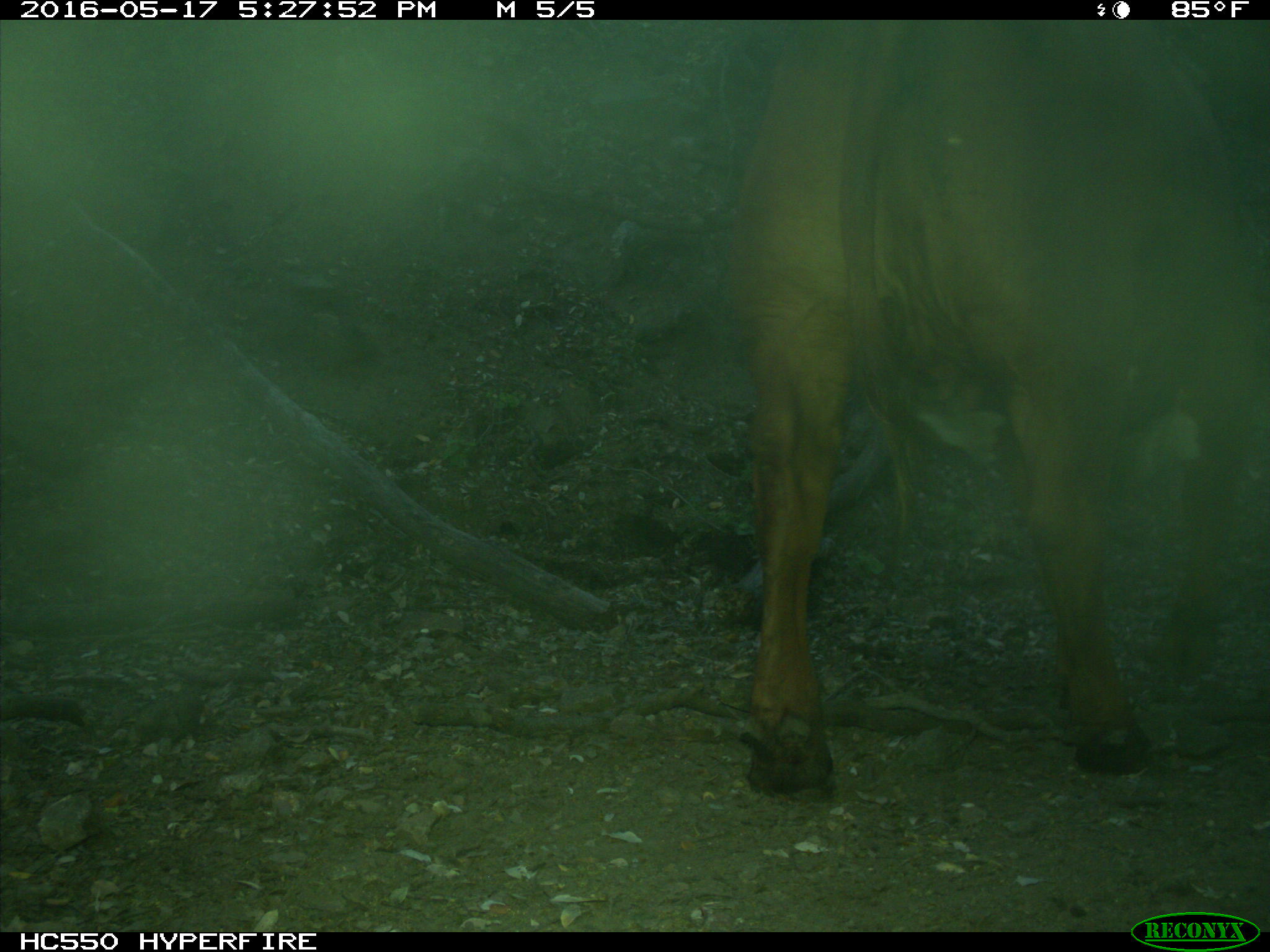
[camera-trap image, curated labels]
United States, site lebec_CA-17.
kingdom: Animalia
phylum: Chordata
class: Mammalia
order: Artiodactyla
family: Bovidae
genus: Bos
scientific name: Bos taurus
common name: domestic cow